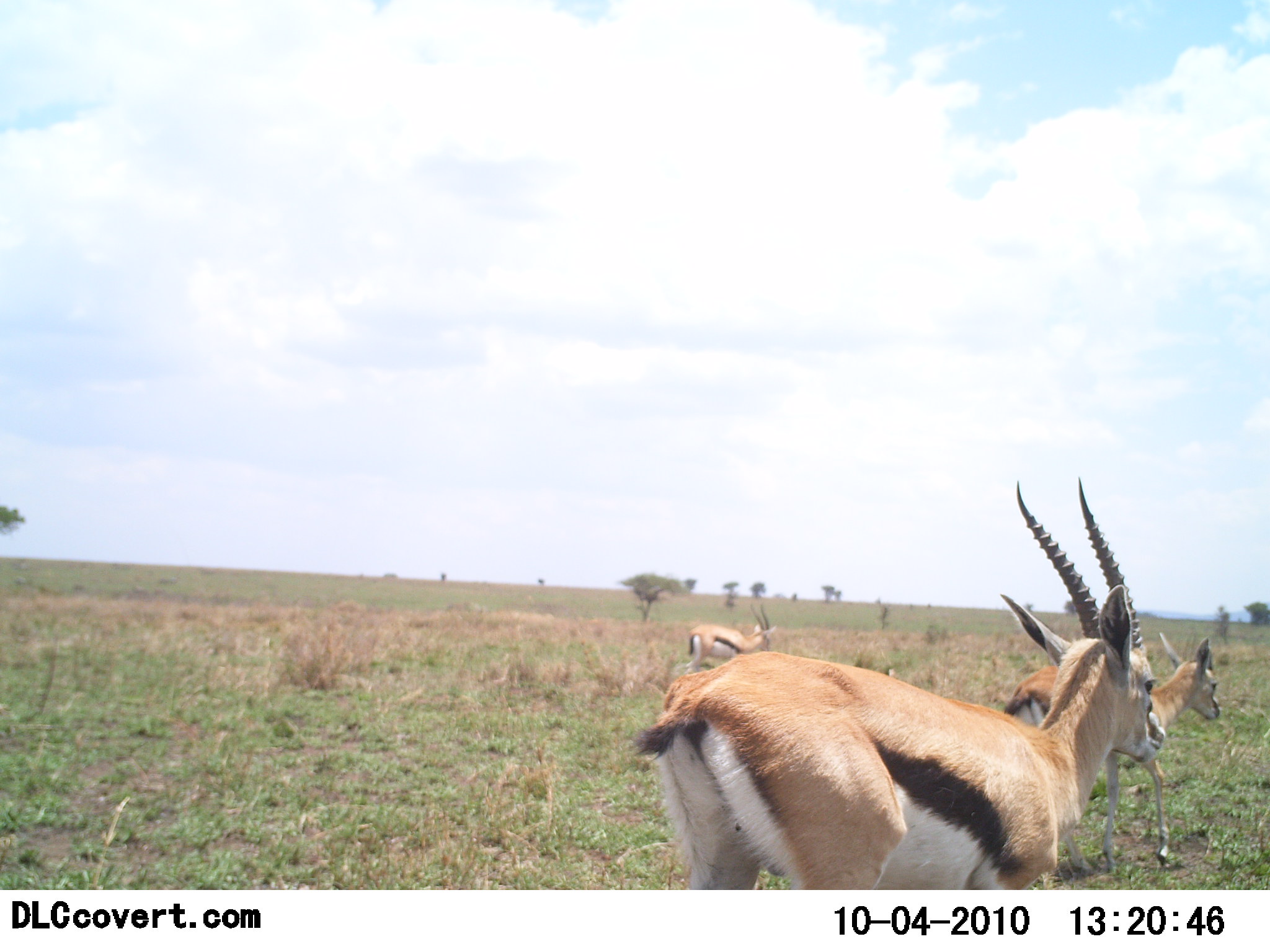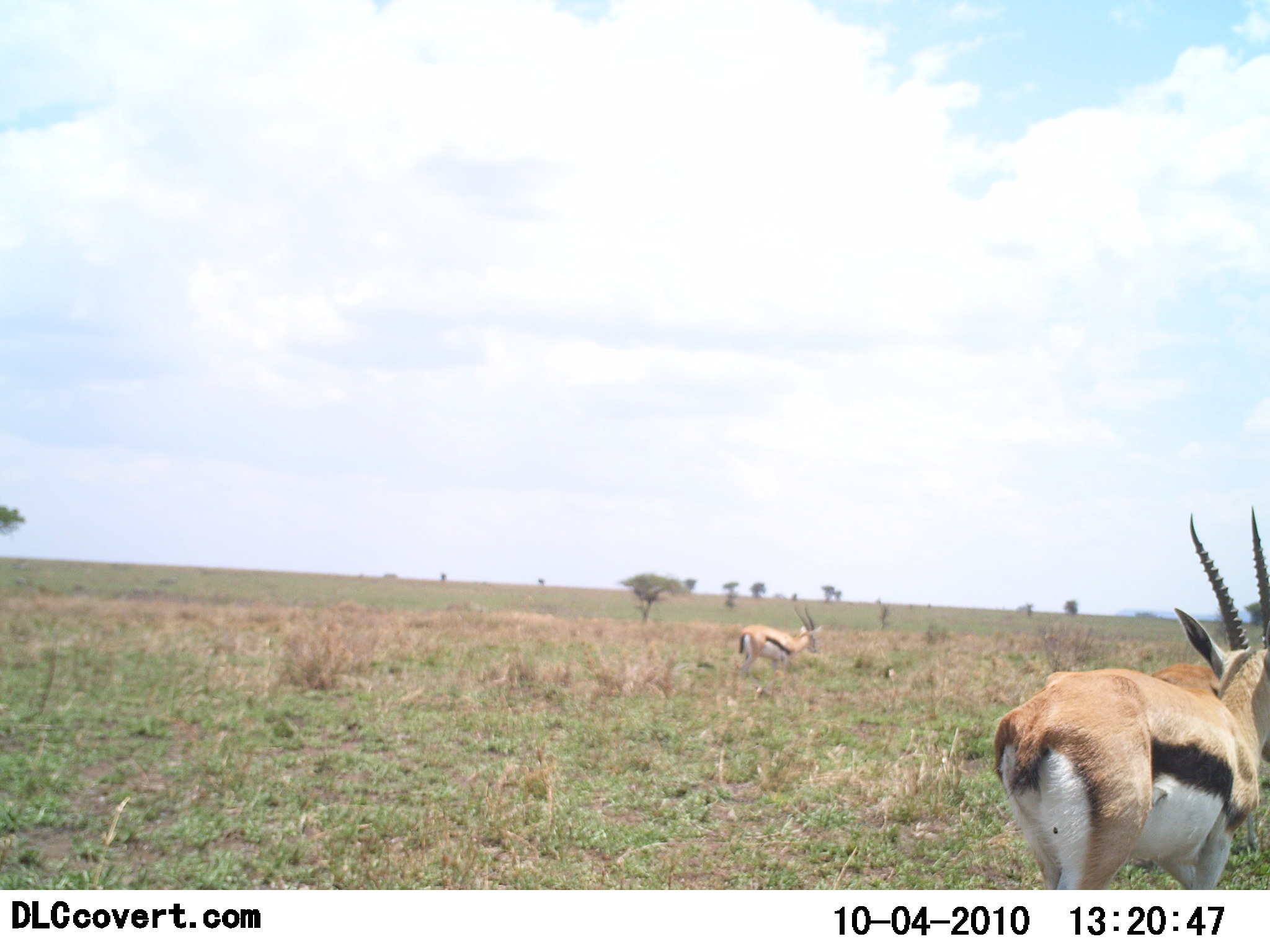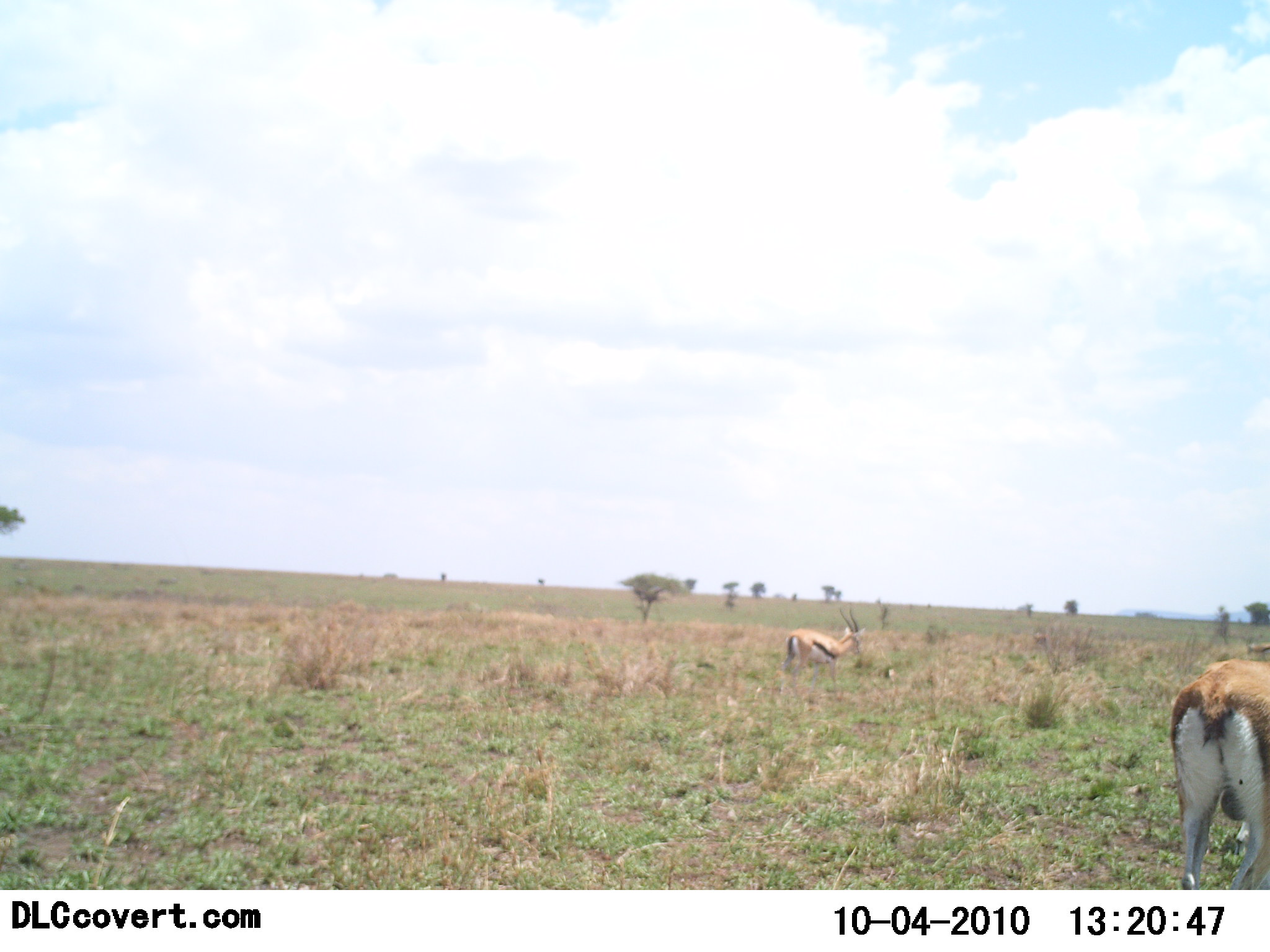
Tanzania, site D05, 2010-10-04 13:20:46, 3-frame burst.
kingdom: Animalia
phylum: Chordata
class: Mammalia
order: Artiodactyla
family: Bovidae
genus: Eudorcas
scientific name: Eudorcas thomsonii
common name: thomson's gazelle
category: gazellethomsons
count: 3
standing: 28%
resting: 0%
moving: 78%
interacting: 0%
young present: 6%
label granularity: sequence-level